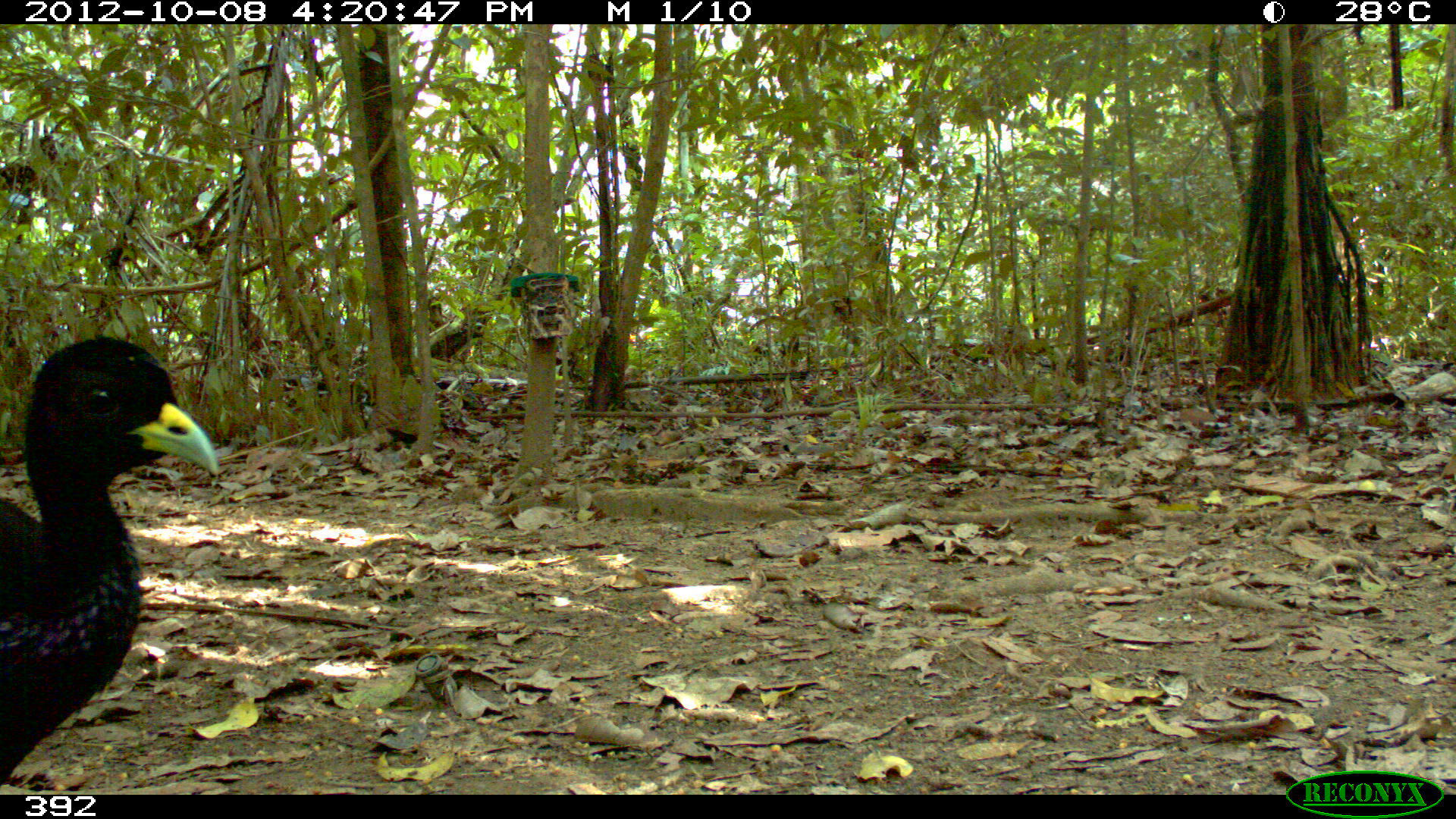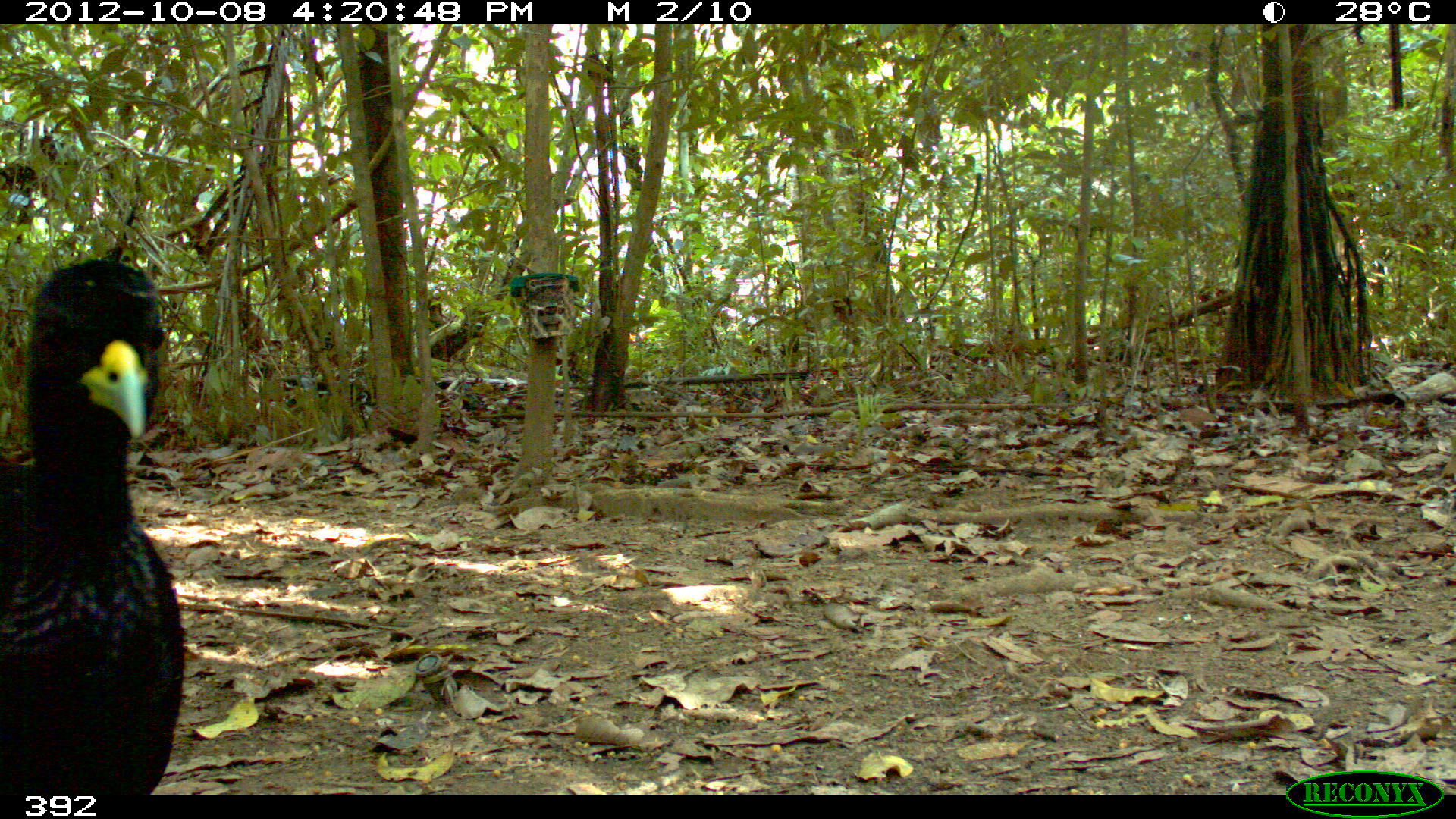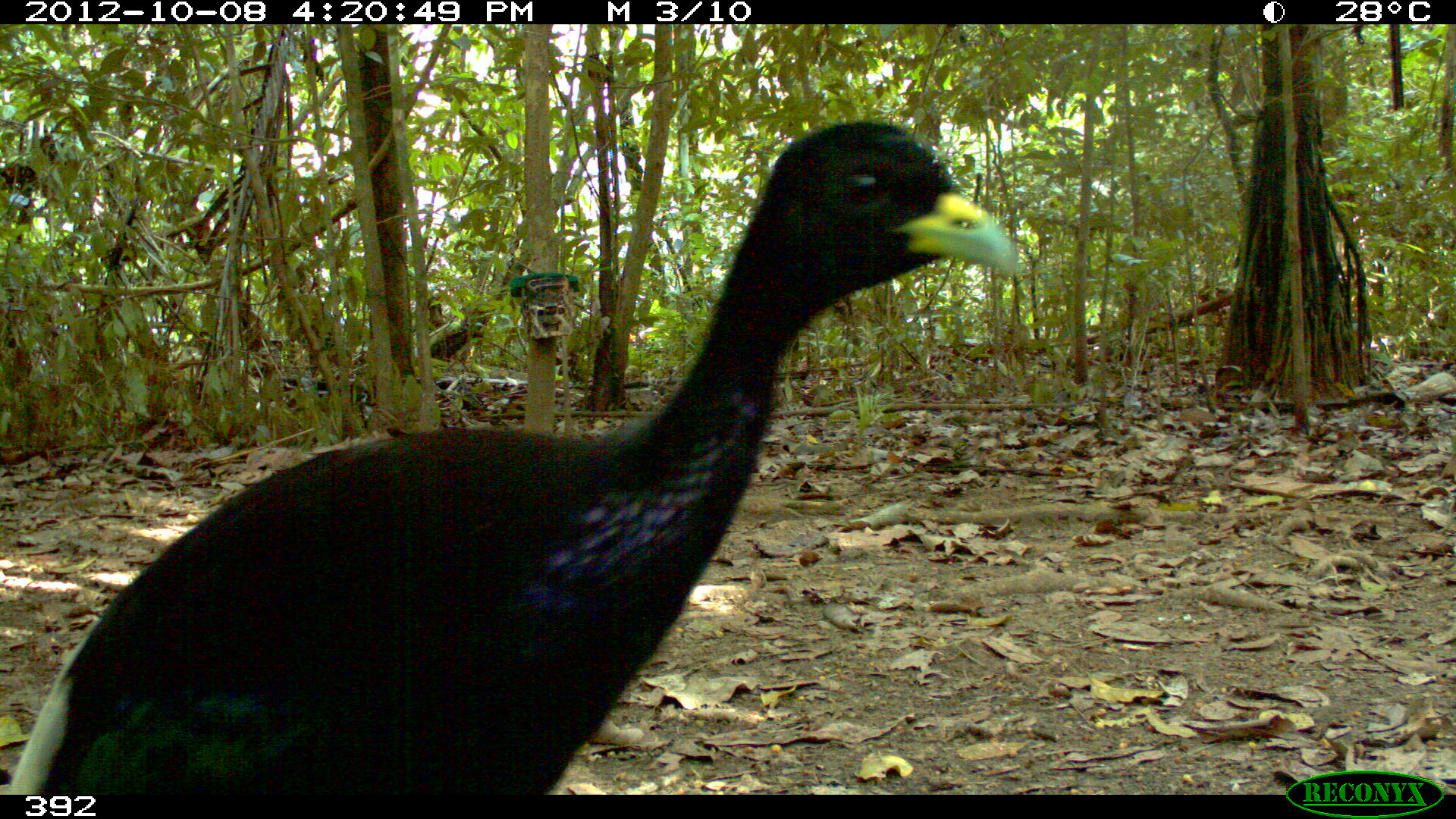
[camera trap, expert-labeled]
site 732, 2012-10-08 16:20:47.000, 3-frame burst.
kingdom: Animalia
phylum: Chordata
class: Aves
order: Gruiformes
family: Psophiidae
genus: Psophia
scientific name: Psophia leucoptera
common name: pale-winged trumpeter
Psophia leucoptera (pale-winged trumpeter).